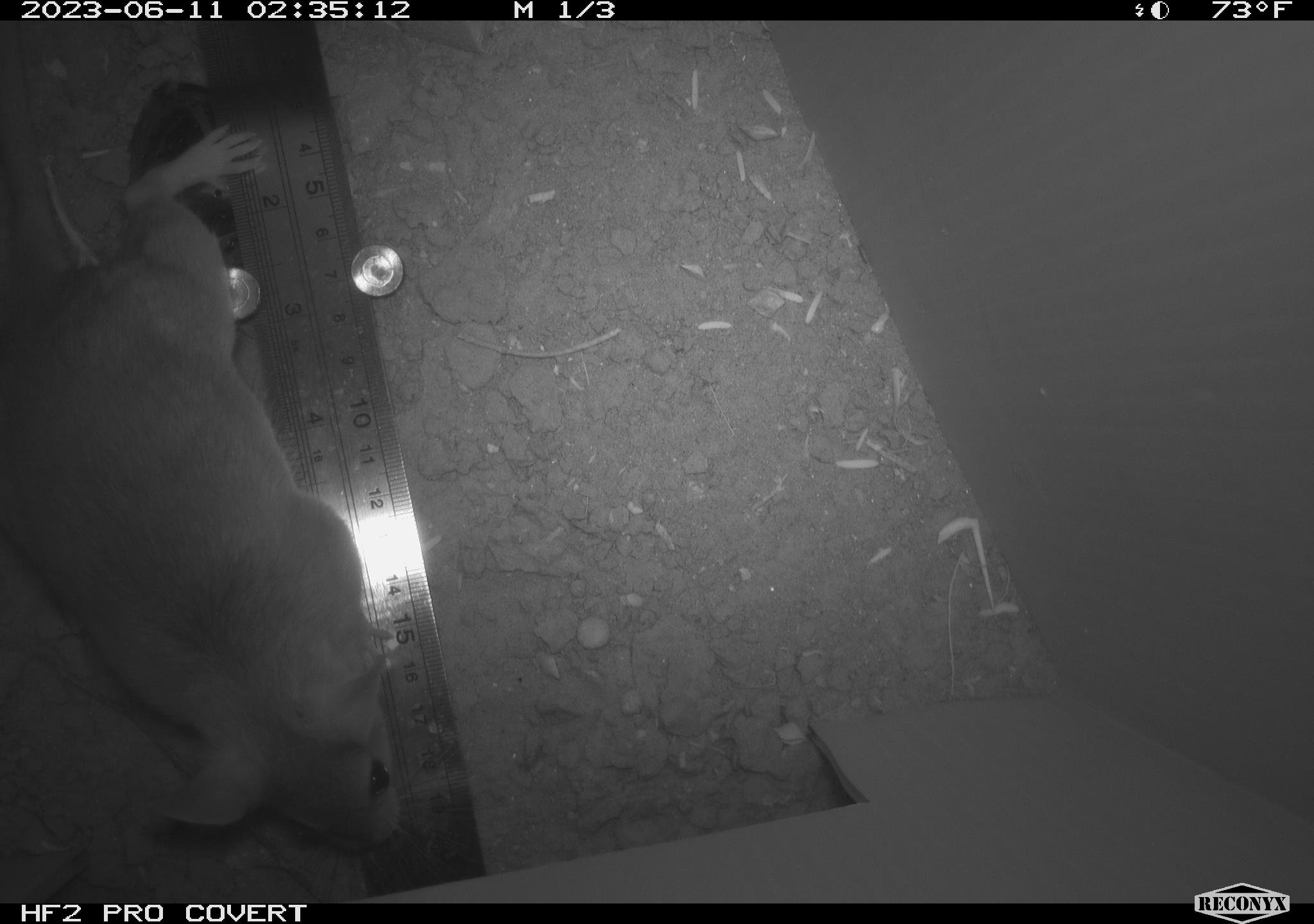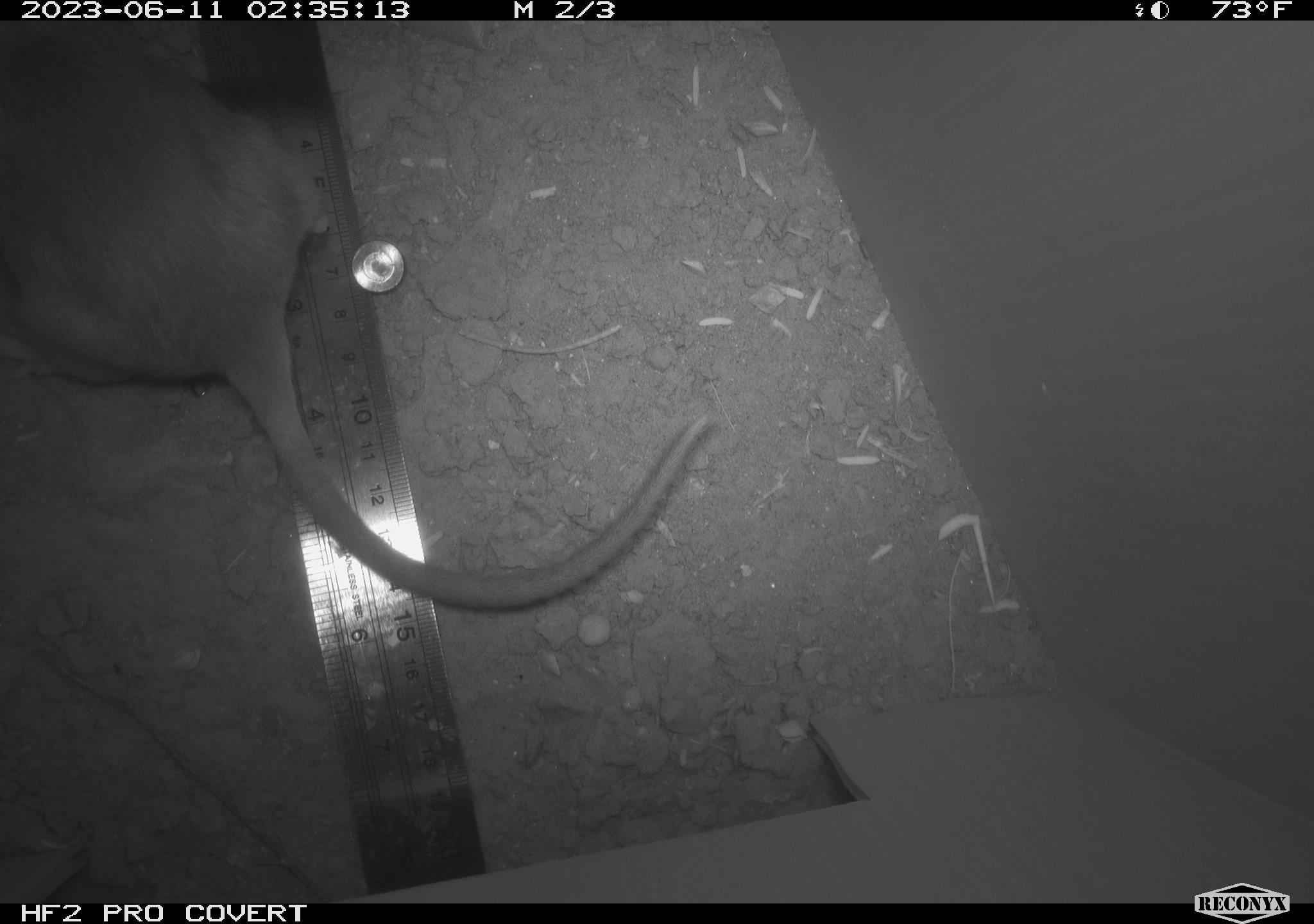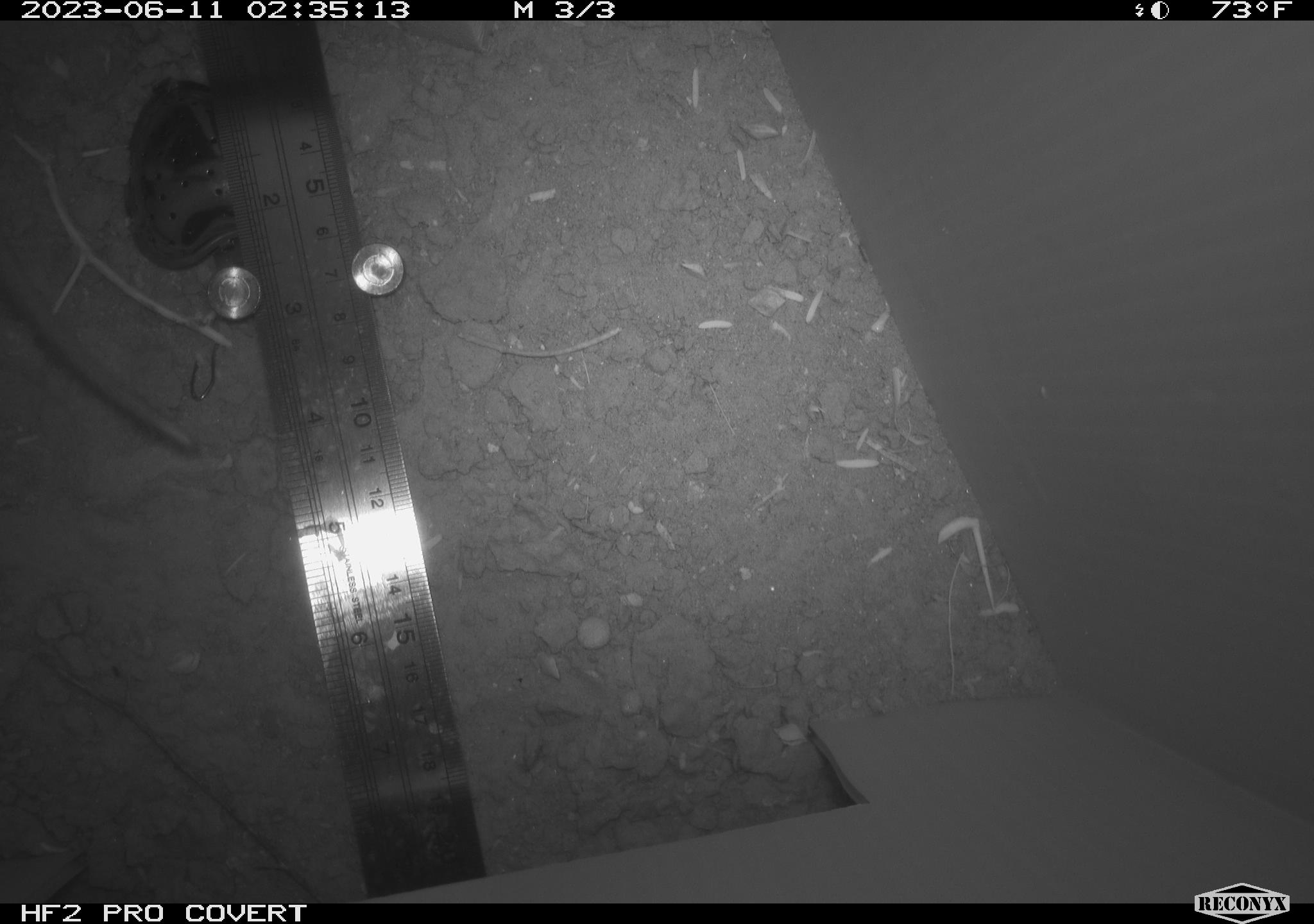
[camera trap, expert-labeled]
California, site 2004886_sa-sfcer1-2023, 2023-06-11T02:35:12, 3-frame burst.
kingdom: Animalia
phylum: Chordata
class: Mammalia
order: Rodentia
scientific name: Rodentia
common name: mouse species